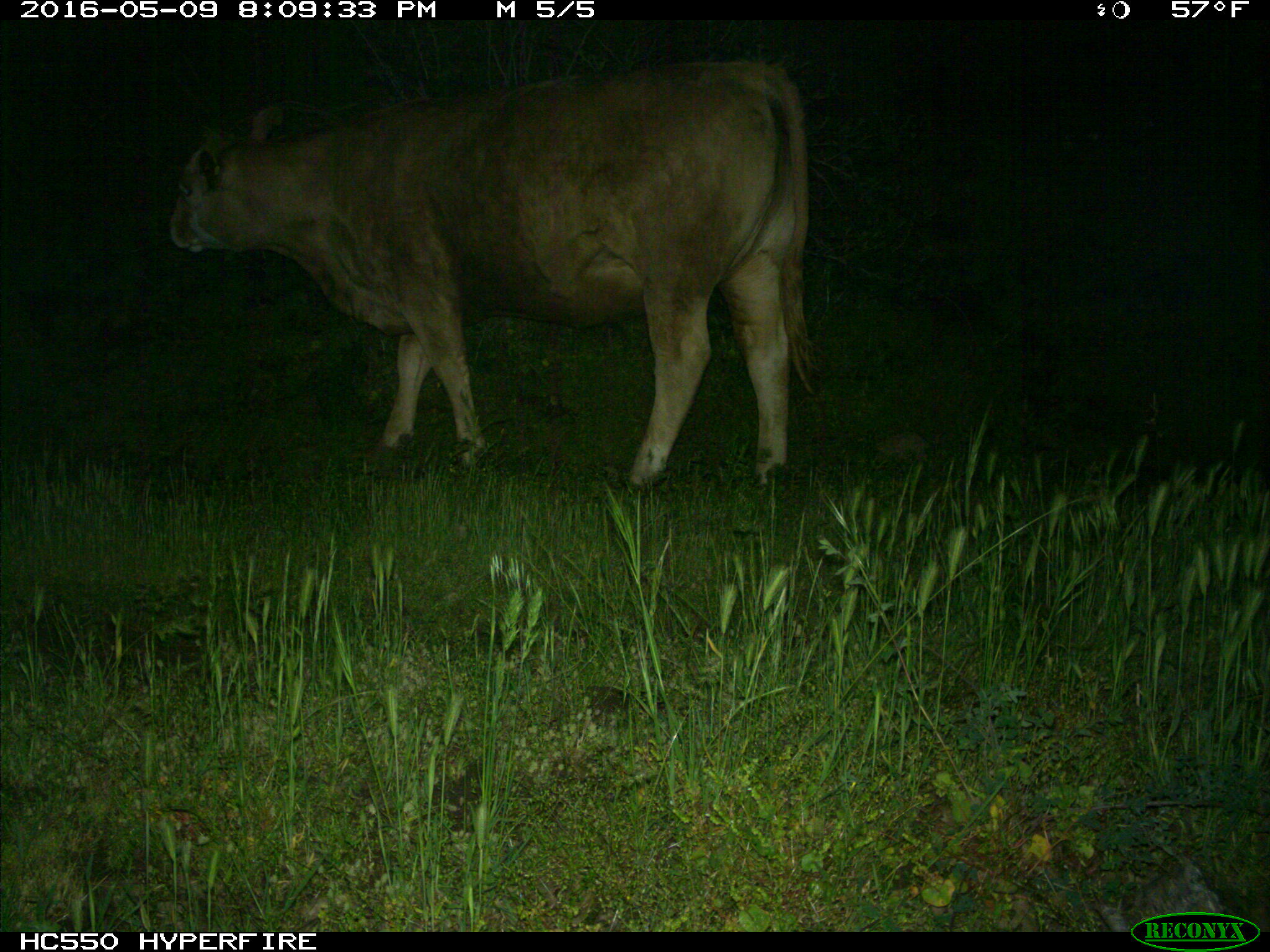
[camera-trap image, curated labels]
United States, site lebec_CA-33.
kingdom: Animalia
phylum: Chordata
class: Mammalia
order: Artiodactyla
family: Bovidae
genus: Bos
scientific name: Bos taurus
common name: domestic cow